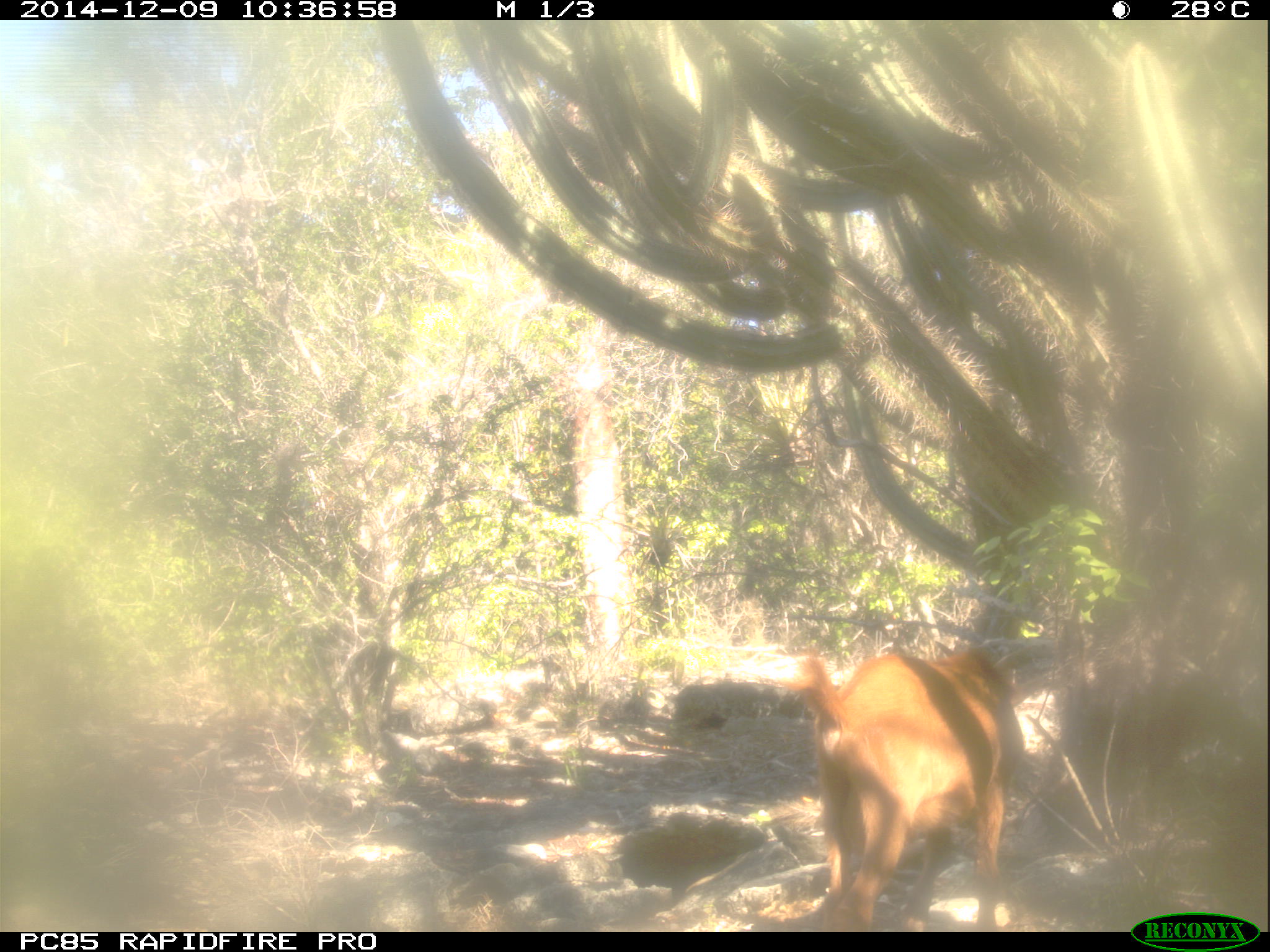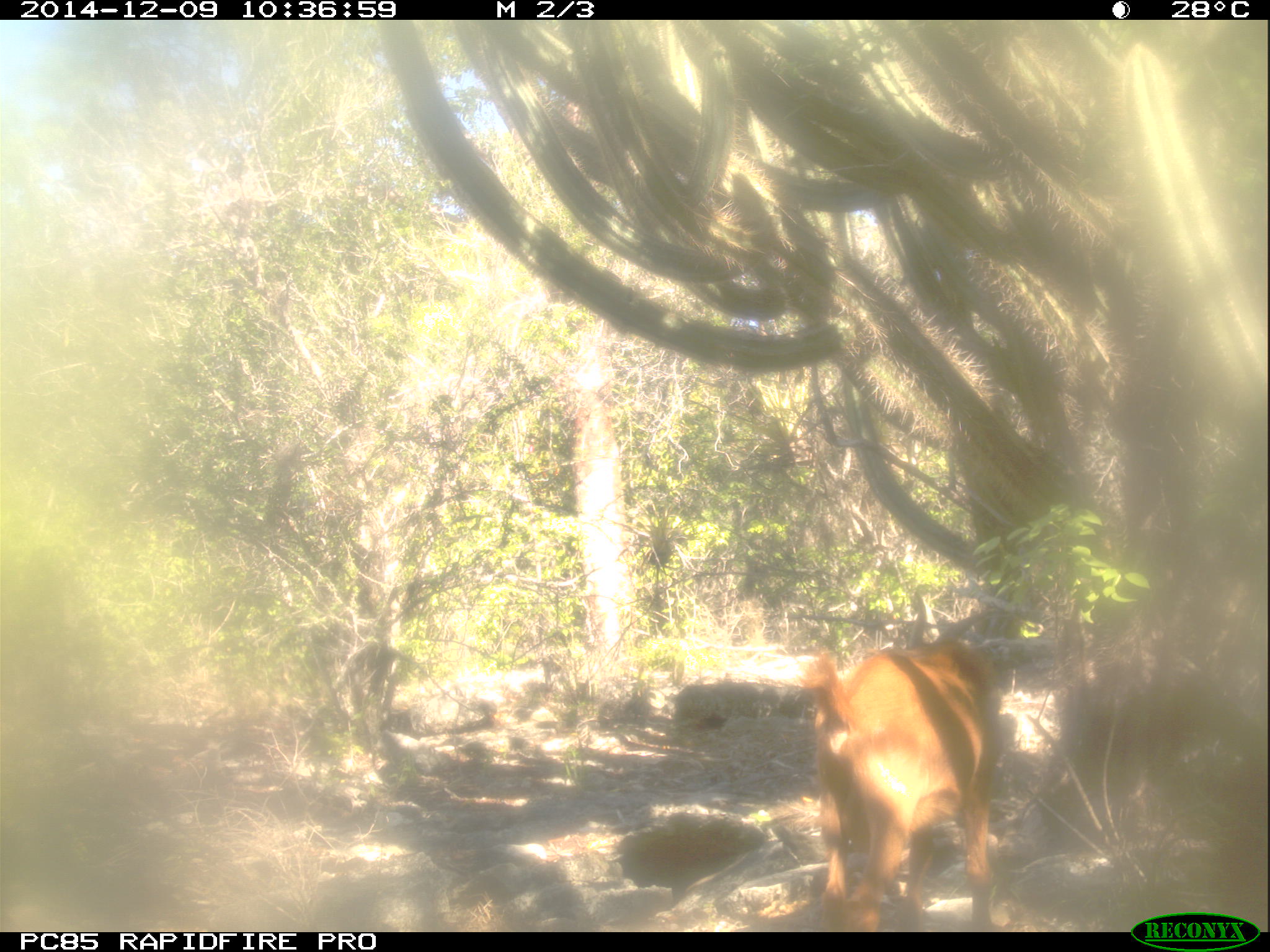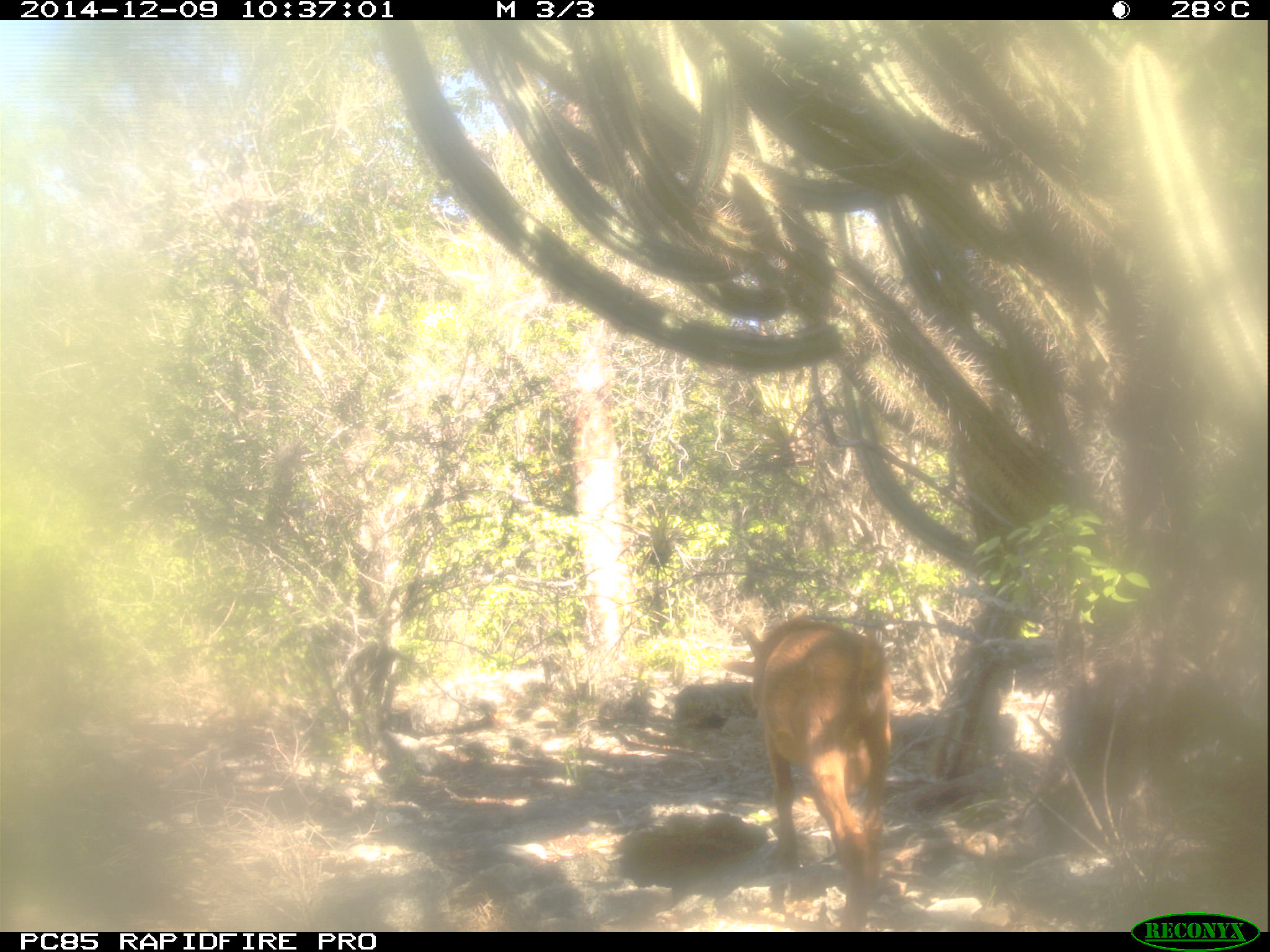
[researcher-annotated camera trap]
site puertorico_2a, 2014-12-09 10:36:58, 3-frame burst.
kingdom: Animalia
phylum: Chordata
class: Mammalia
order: Artiodactyla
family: Bovidae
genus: Capra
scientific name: Capra hircus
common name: goat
Goat (Capra hircus).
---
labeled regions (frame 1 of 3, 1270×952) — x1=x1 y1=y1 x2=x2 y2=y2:
goat: x1=781 y1=630 x2=1026 y2=932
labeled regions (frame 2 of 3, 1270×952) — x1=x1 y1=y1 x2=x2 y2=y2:
goat: x1=802 y1=638 x2=1004 y2=932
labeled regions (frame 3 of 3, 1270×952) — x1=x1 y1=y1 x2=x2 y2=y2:
goat: x1=731 y1=615 x2=893 y2=930